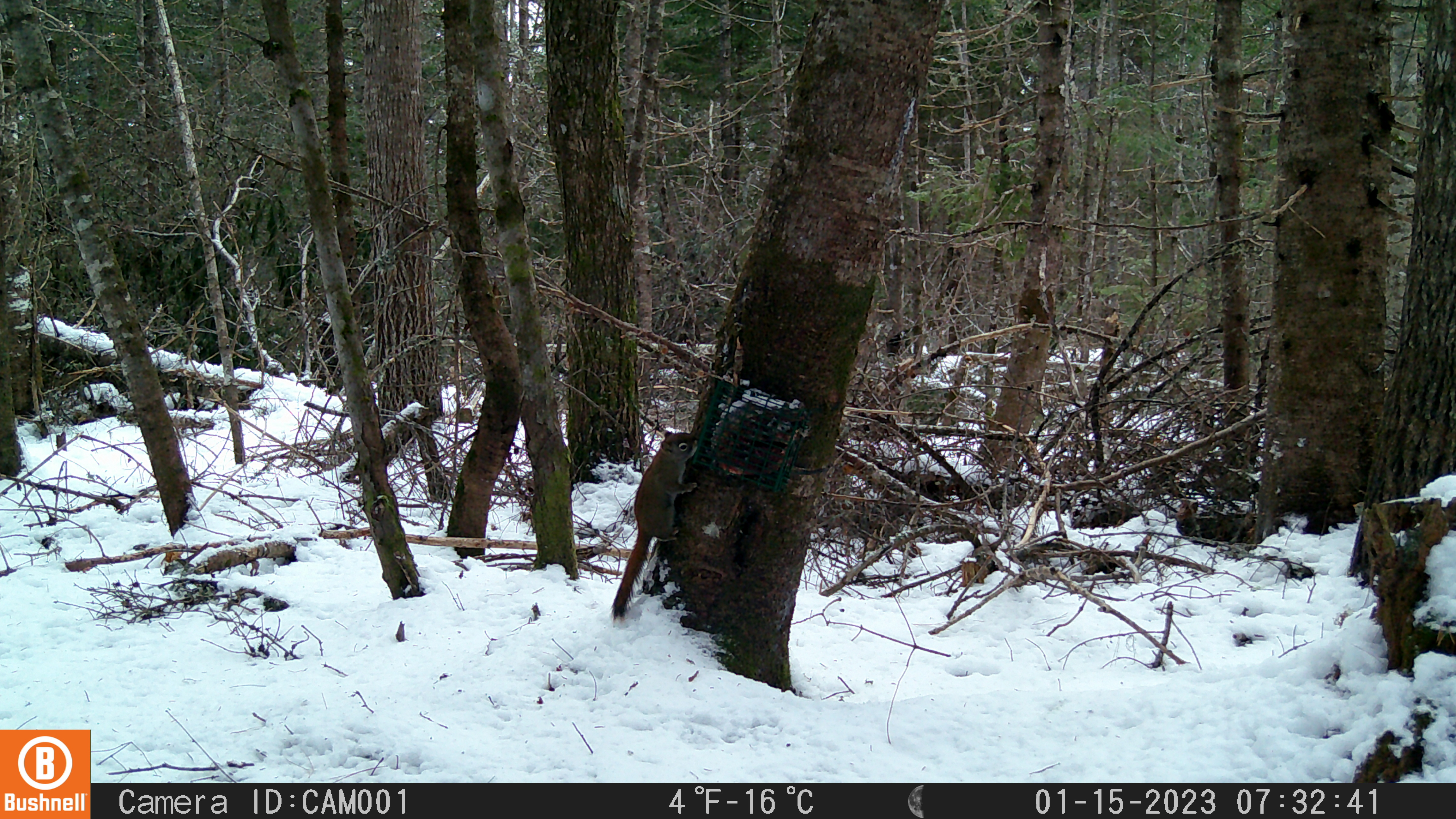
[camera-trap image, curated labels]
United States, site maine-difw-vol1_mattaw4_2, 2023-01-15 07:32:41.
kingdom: Animalia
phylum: Chordata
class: Mammalia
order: Rodentia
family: Sciuridae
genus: Tamiasciurus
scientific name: Tamiasciurus hudsonicus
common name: red squirrel